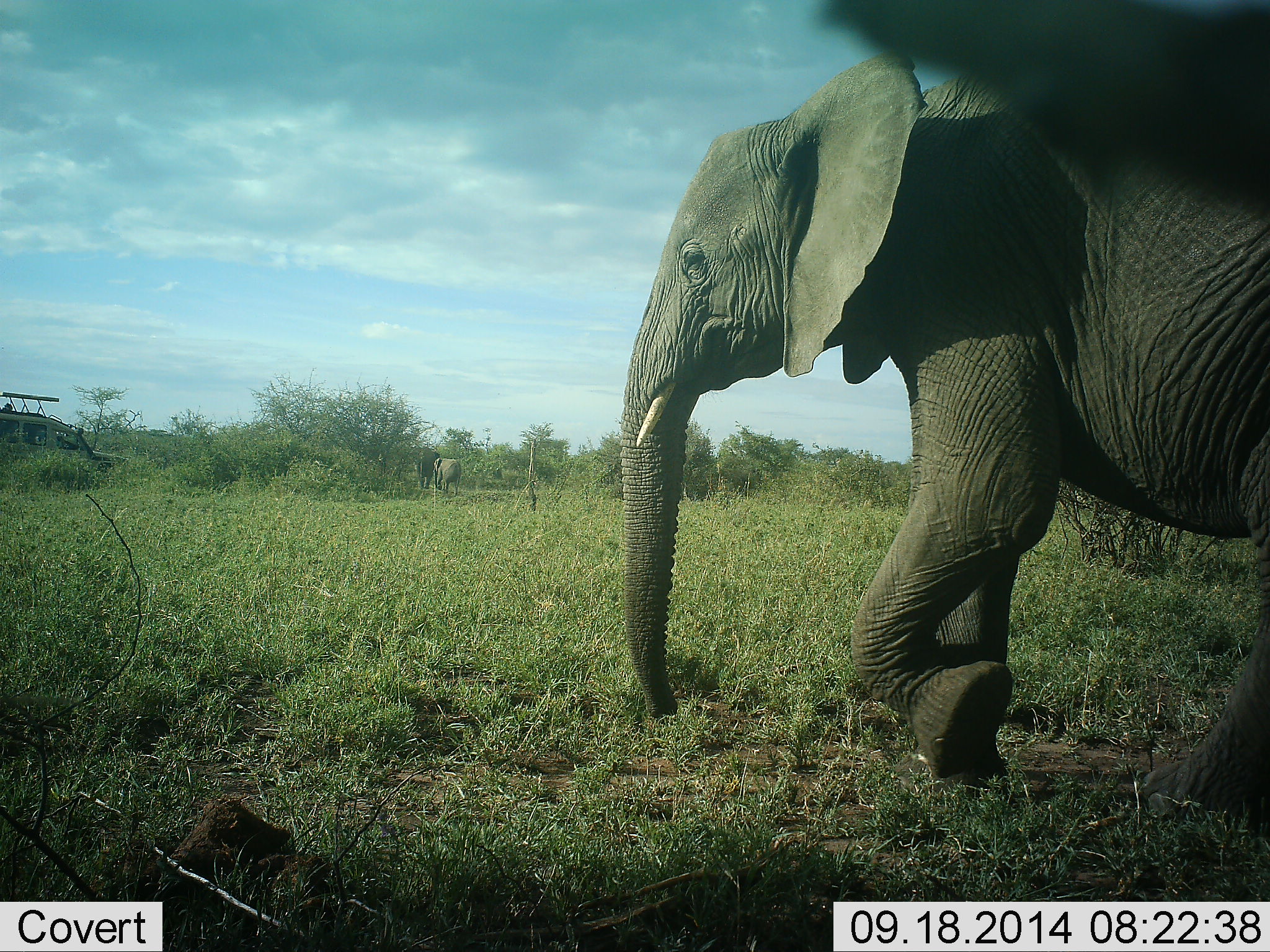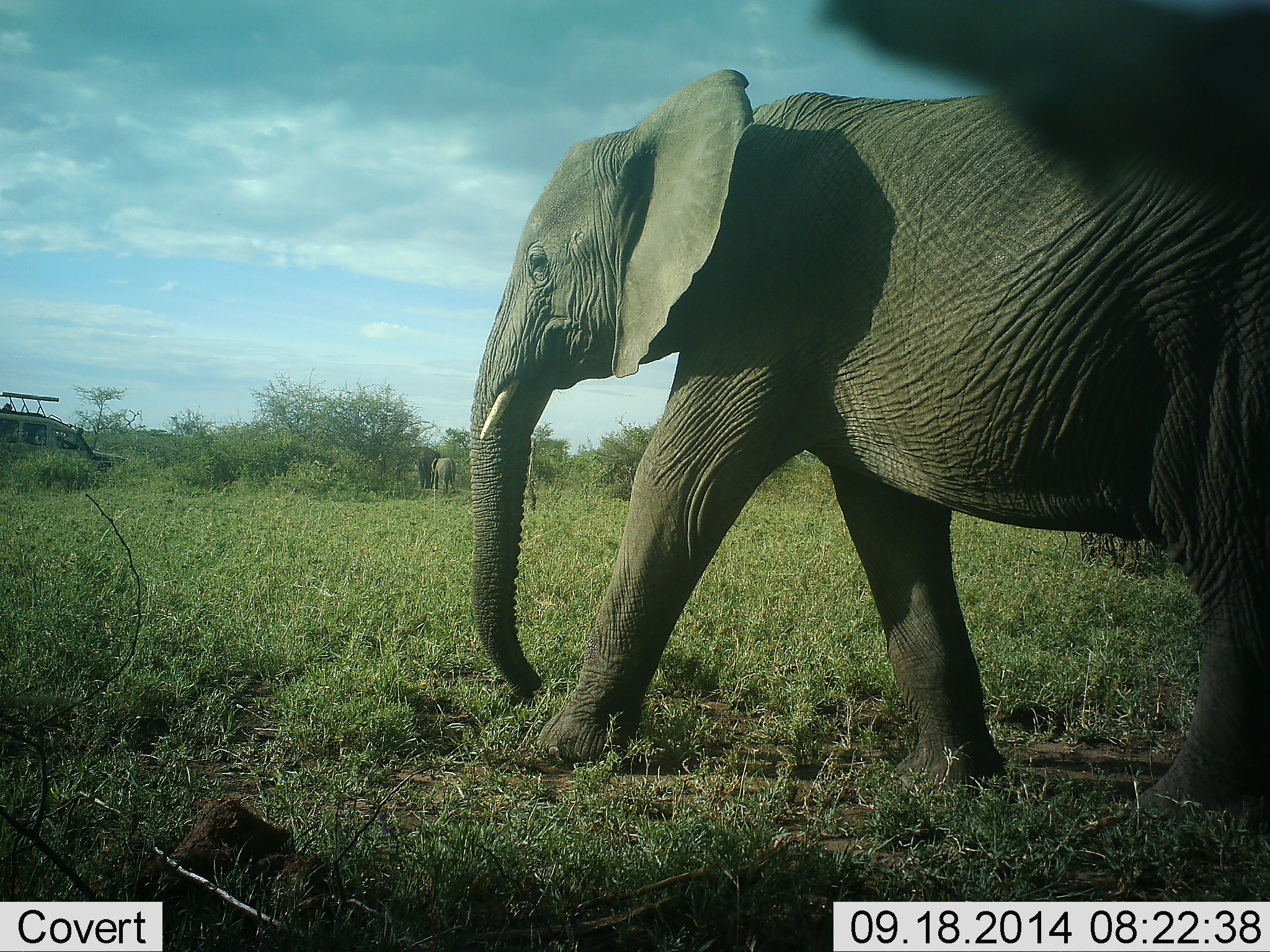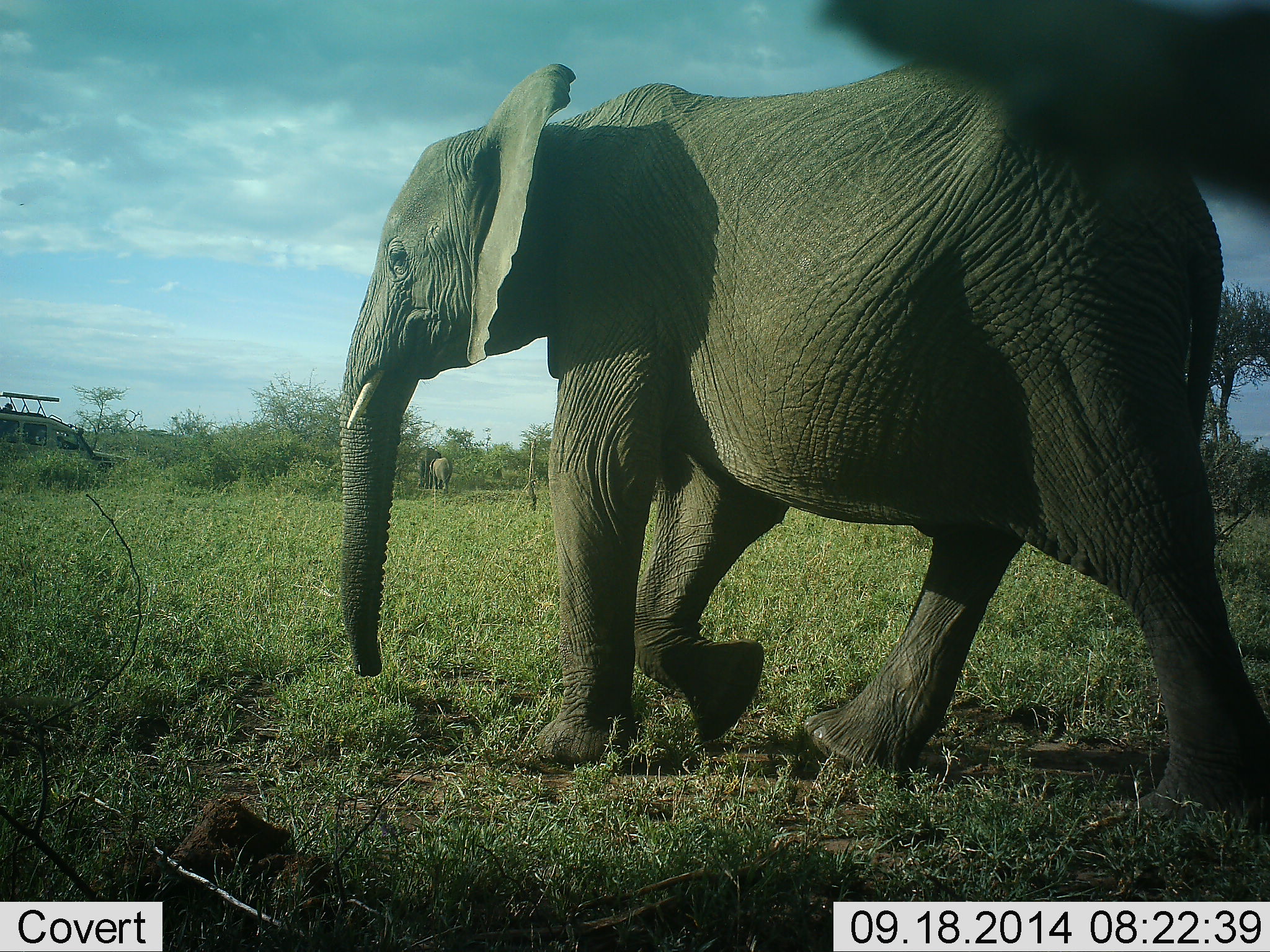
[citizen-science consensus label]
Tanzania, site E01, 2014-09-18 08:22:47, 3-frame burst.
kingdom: Animalia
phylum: Chordata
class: Mammalia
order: Proboscidea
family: Elephantidae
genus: Loxodonta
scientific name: Loxodonta africana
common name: african bush elephant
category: elephant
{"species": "elephant (african bush elephant) (Loxodonta africana)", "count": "1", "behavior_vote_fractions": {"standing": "23%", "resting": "0%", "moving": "100%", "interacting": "0%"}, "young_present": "15%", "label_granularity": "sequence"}